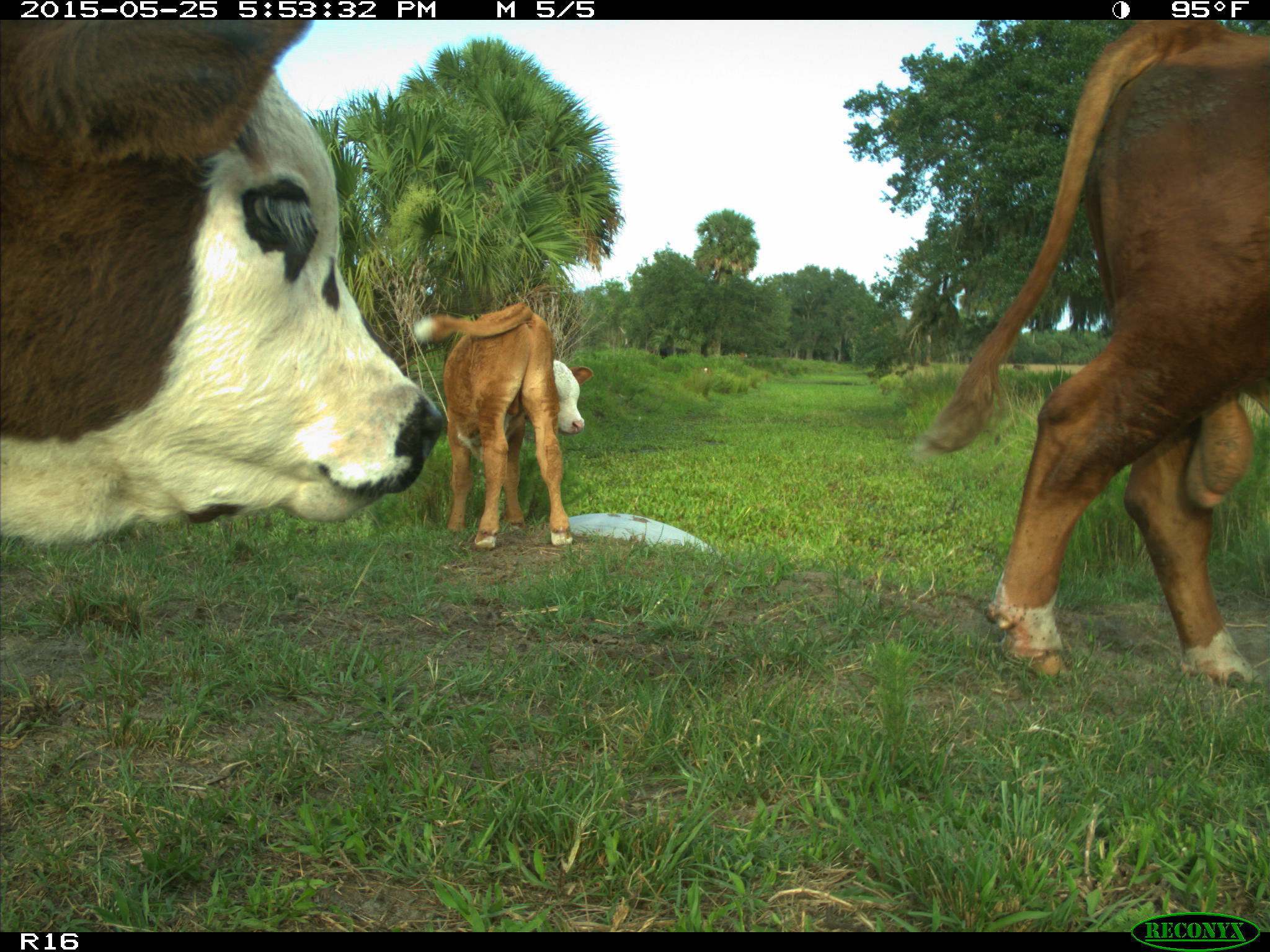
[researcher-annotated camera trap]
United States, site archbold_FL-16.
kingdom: Animalia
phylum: Chordata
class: Mammalia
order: Artiodactyla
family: Bovidae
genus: Bos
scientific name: Bos taurus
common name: domestic cow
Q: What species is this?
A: Bos taurus (domestic cow).